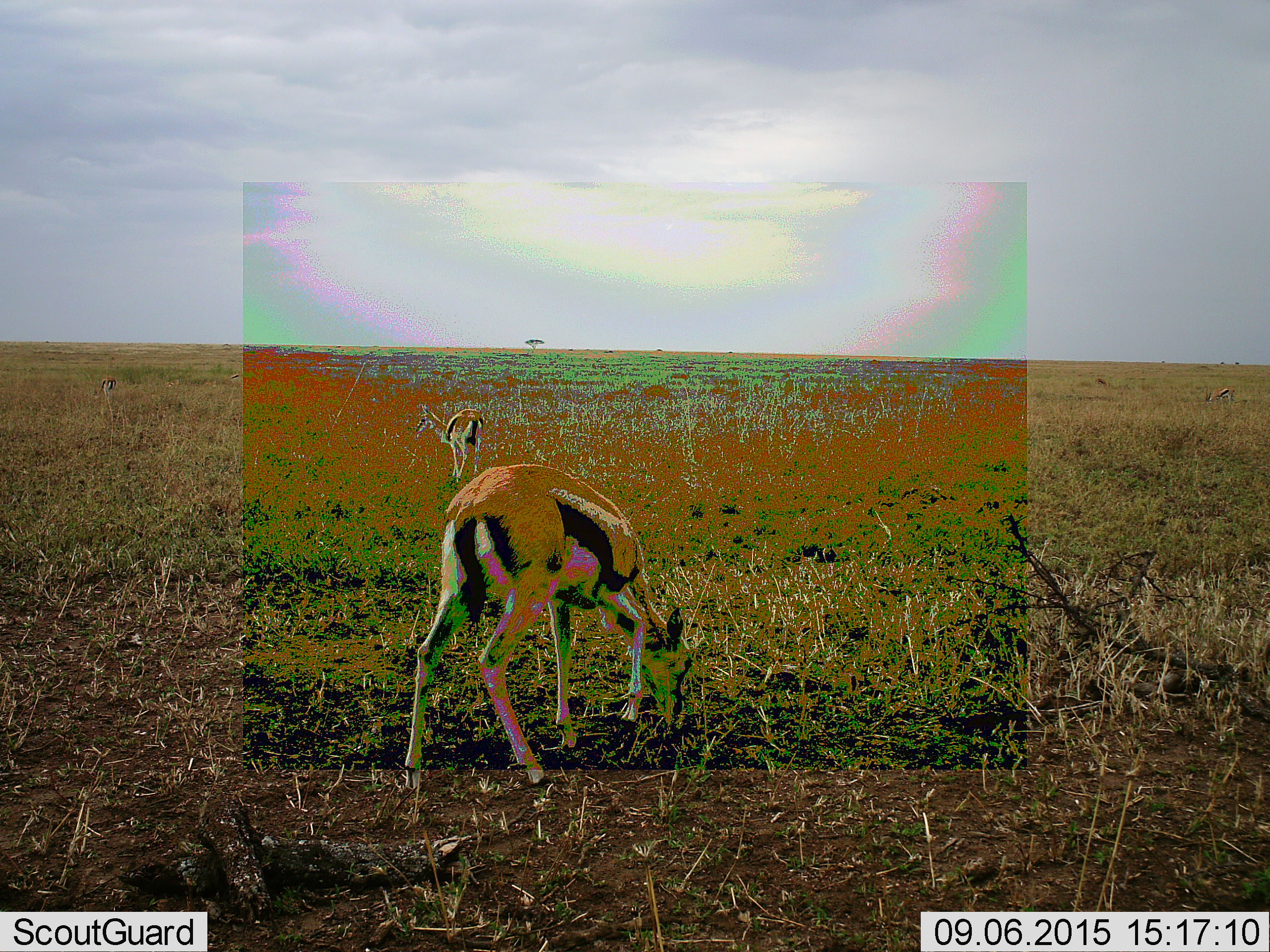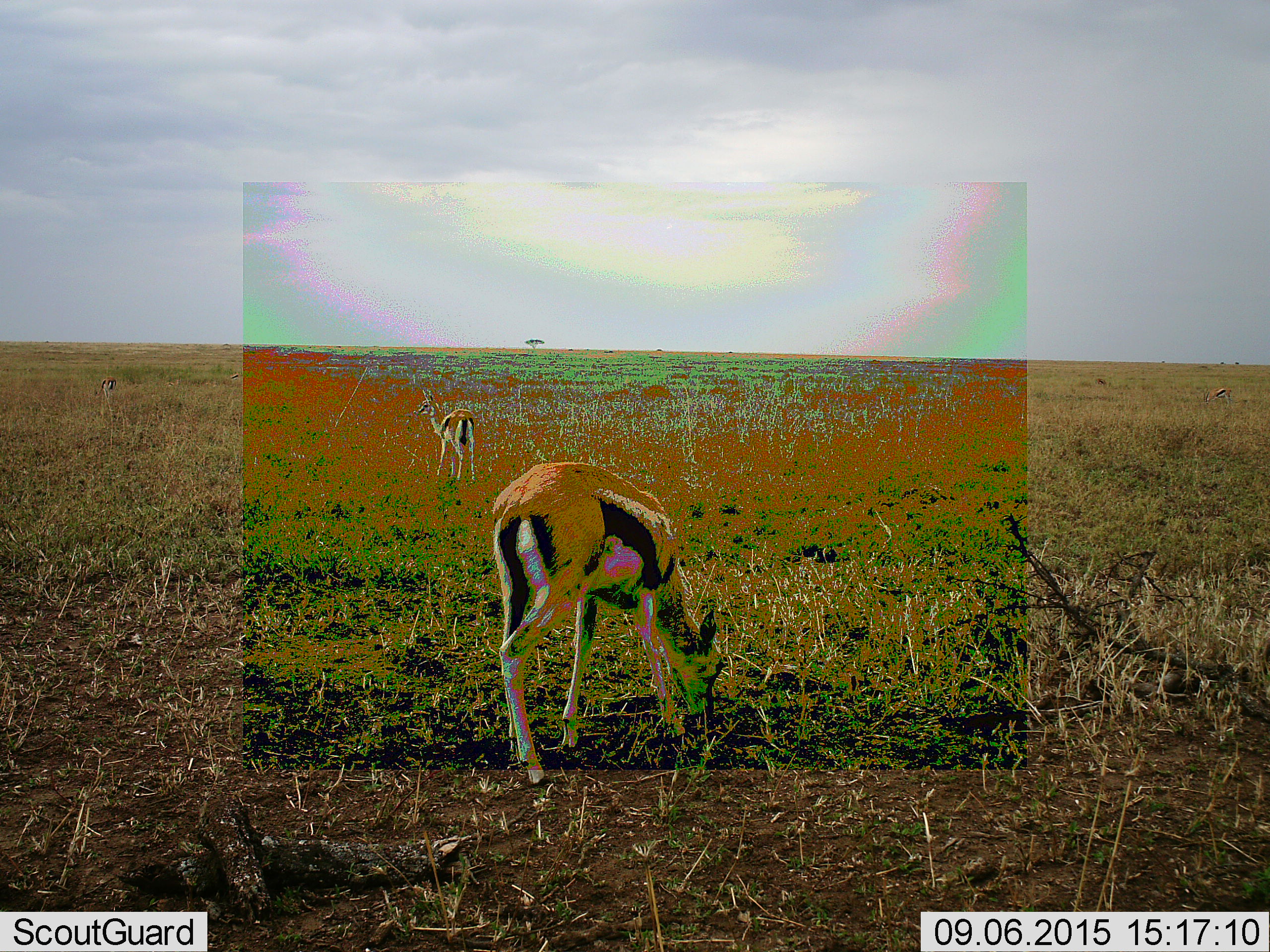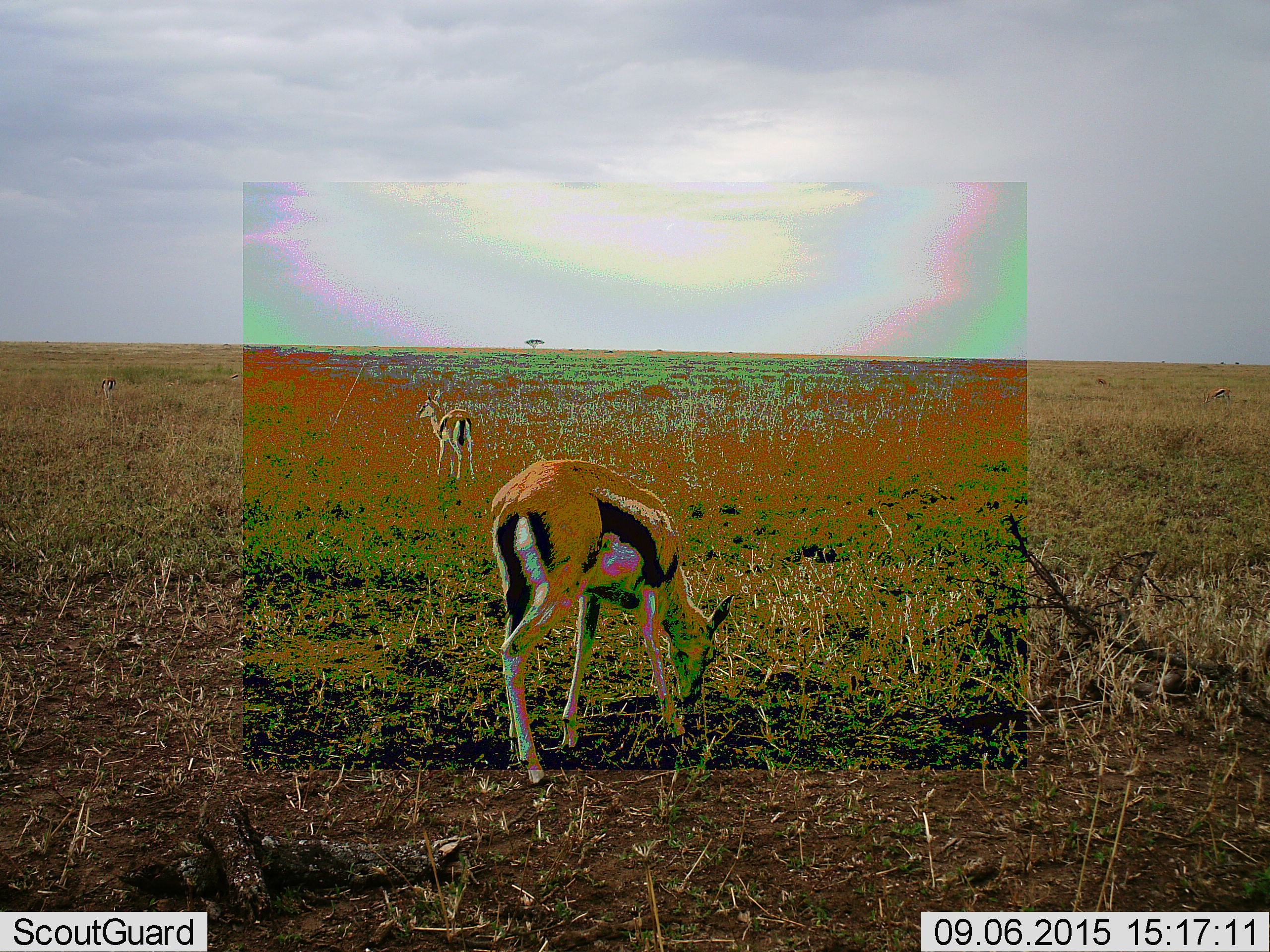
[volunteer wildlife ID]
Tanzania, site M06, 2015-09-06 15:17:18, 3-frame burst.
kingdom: Animalia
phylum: Chordata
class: Mammalia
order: Artiodactyla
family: Bovidae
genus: Eudorcas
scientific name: Eudorcas thomsonii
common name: thomson's gazelle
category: gazellethomsons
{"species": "gazellethomsons (thomson's gazelle) (Eudorcas thomsonii)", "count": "2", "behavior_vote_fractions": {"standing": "71%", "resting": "14%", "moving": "43%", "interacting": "0%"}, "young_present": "14%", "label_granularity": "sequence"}